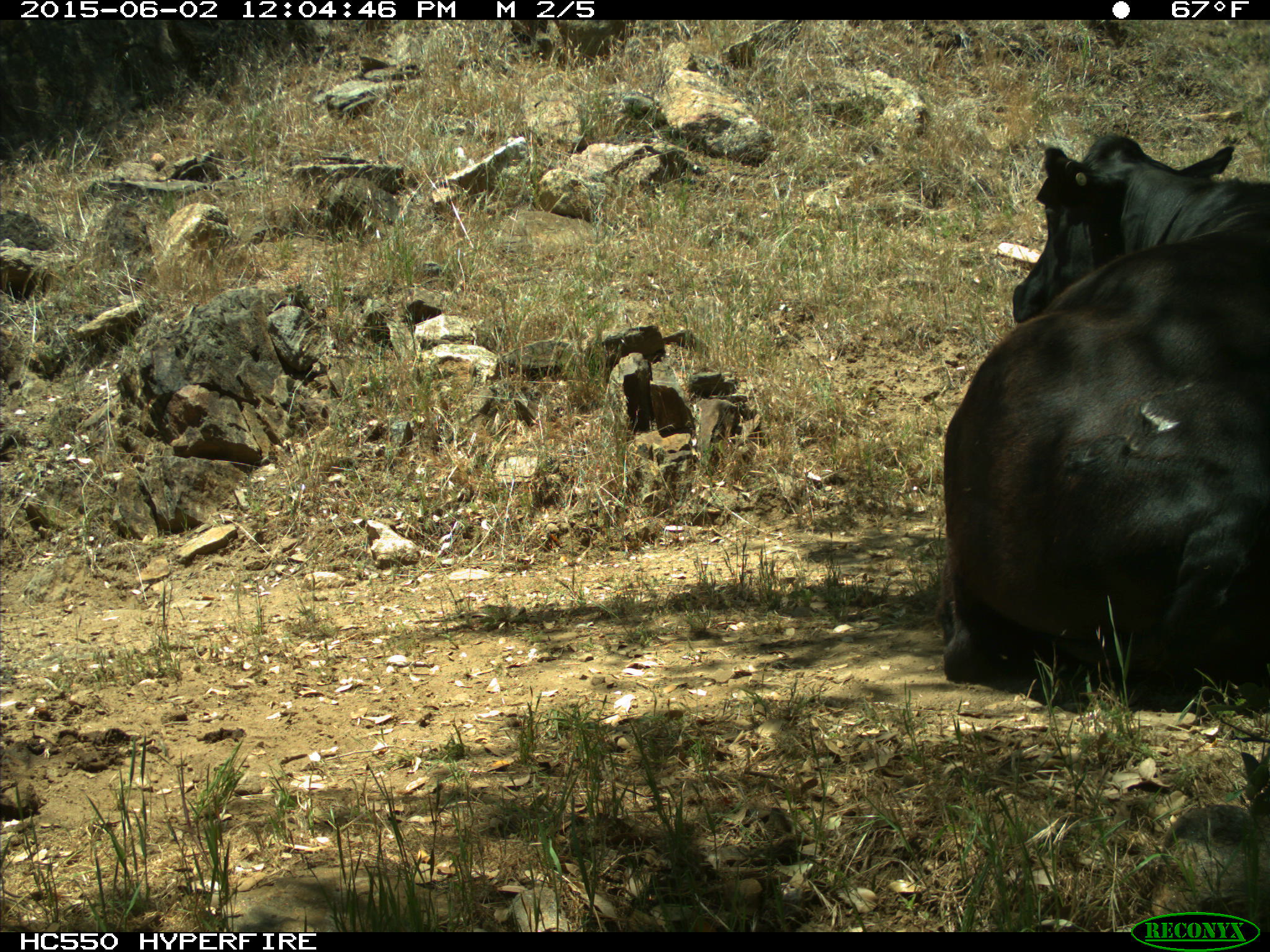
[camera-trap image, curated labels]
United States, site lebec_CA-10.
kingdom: Animalia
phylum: Chordata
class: Mammalia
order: Artiodactyla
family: Bovidae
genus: Bos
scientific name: Bos taurus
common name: domestic cow